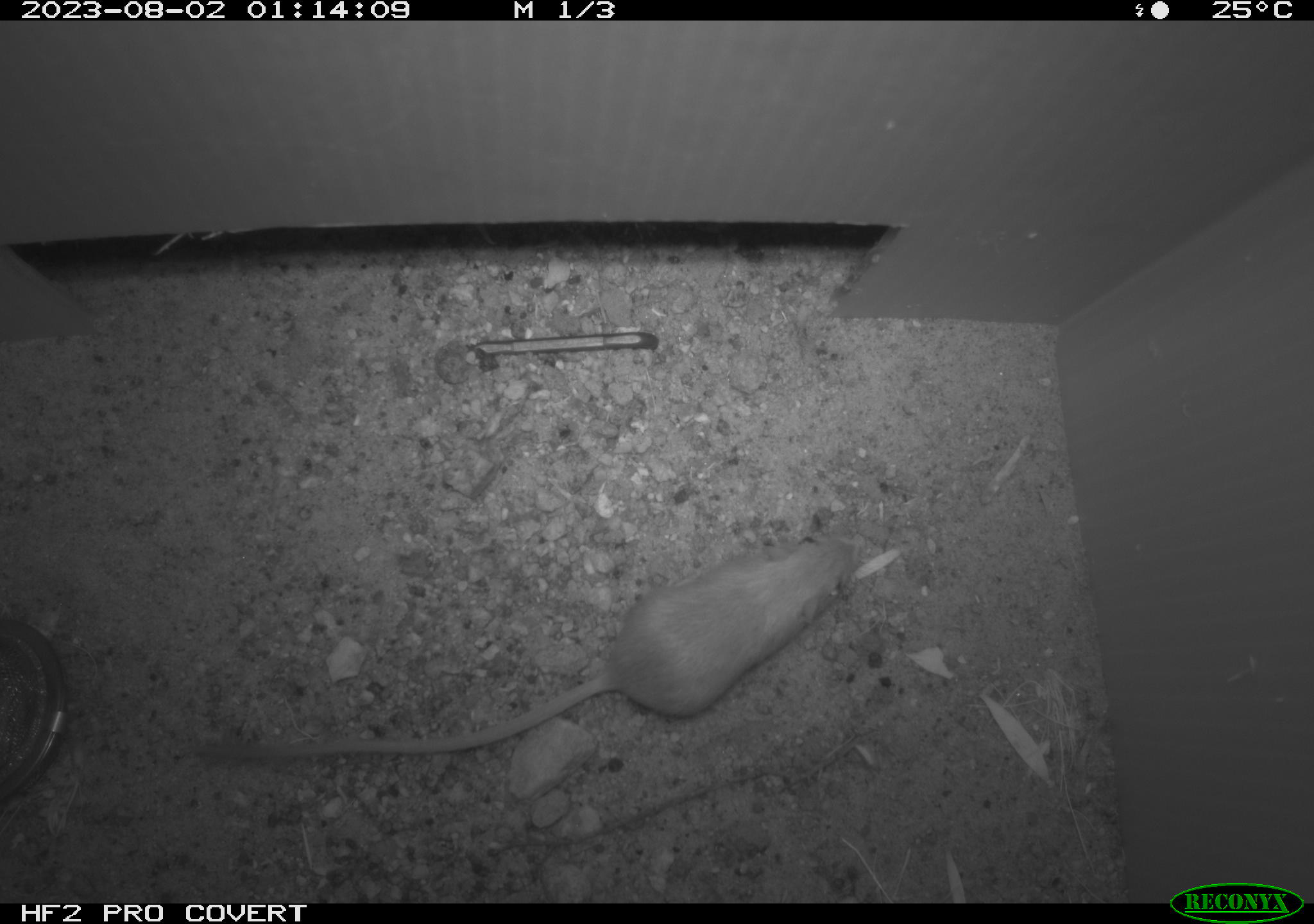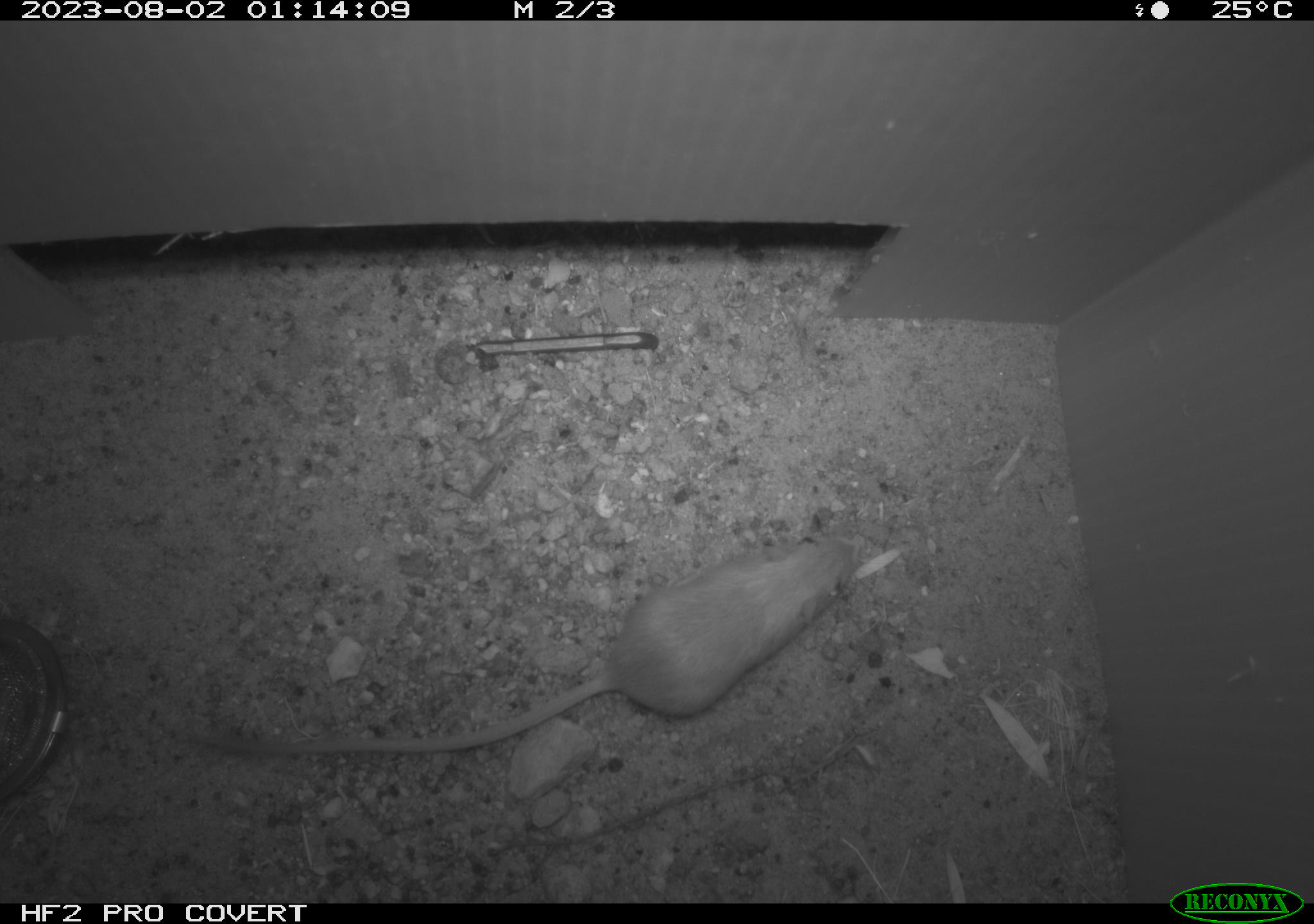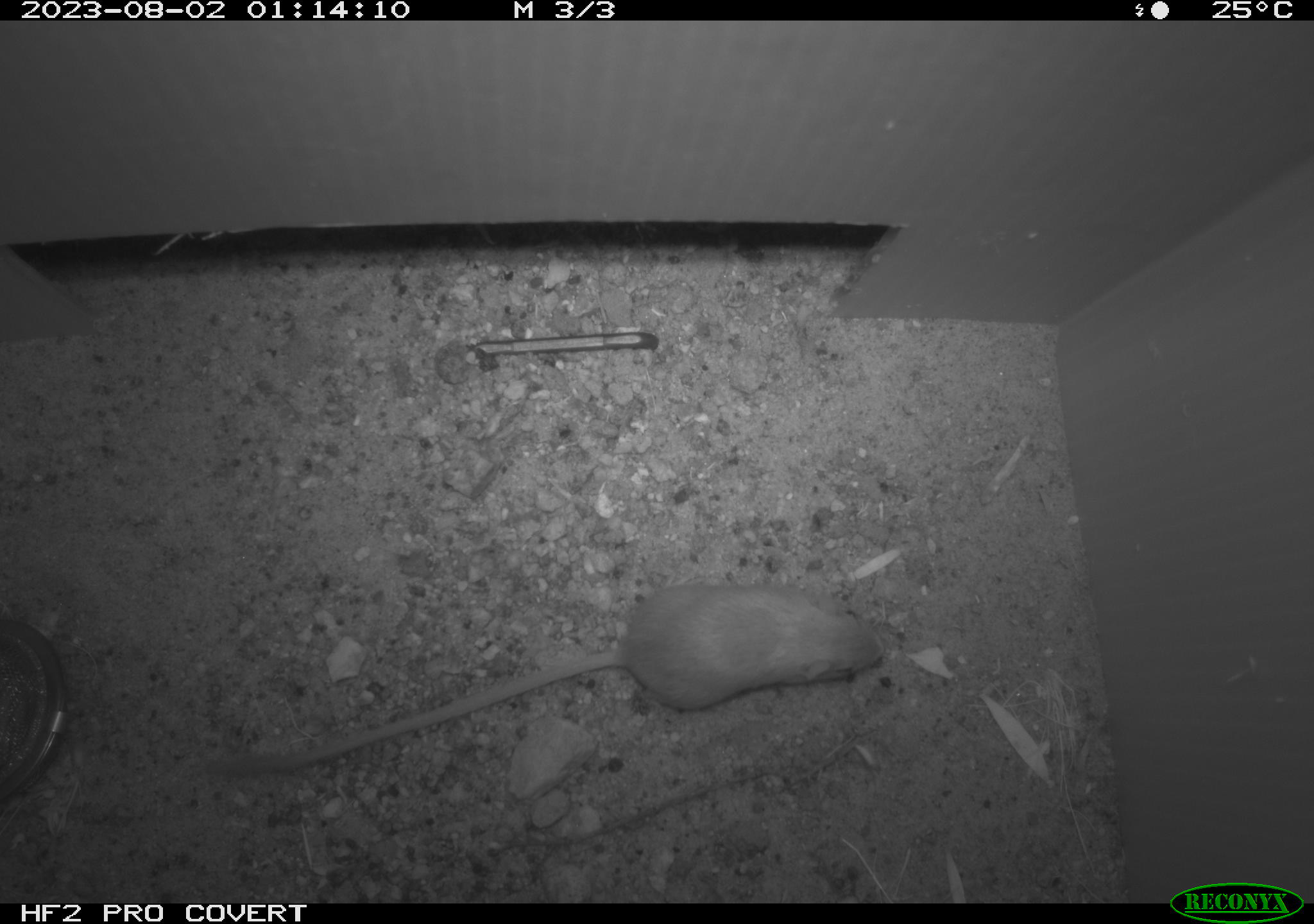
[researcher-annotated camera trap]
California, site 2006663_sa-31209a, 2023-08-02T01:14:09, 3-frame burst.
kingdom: Animalia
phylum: Chordata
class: Mammalia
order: Rodentia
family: Heteromyidae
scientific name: Heteromyidae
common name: kangaroo rats and pocket mice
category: heteromyidae family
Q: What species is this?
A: Heteromyidae family (kangaroo rats and pocket mice) (Heteromyidae).